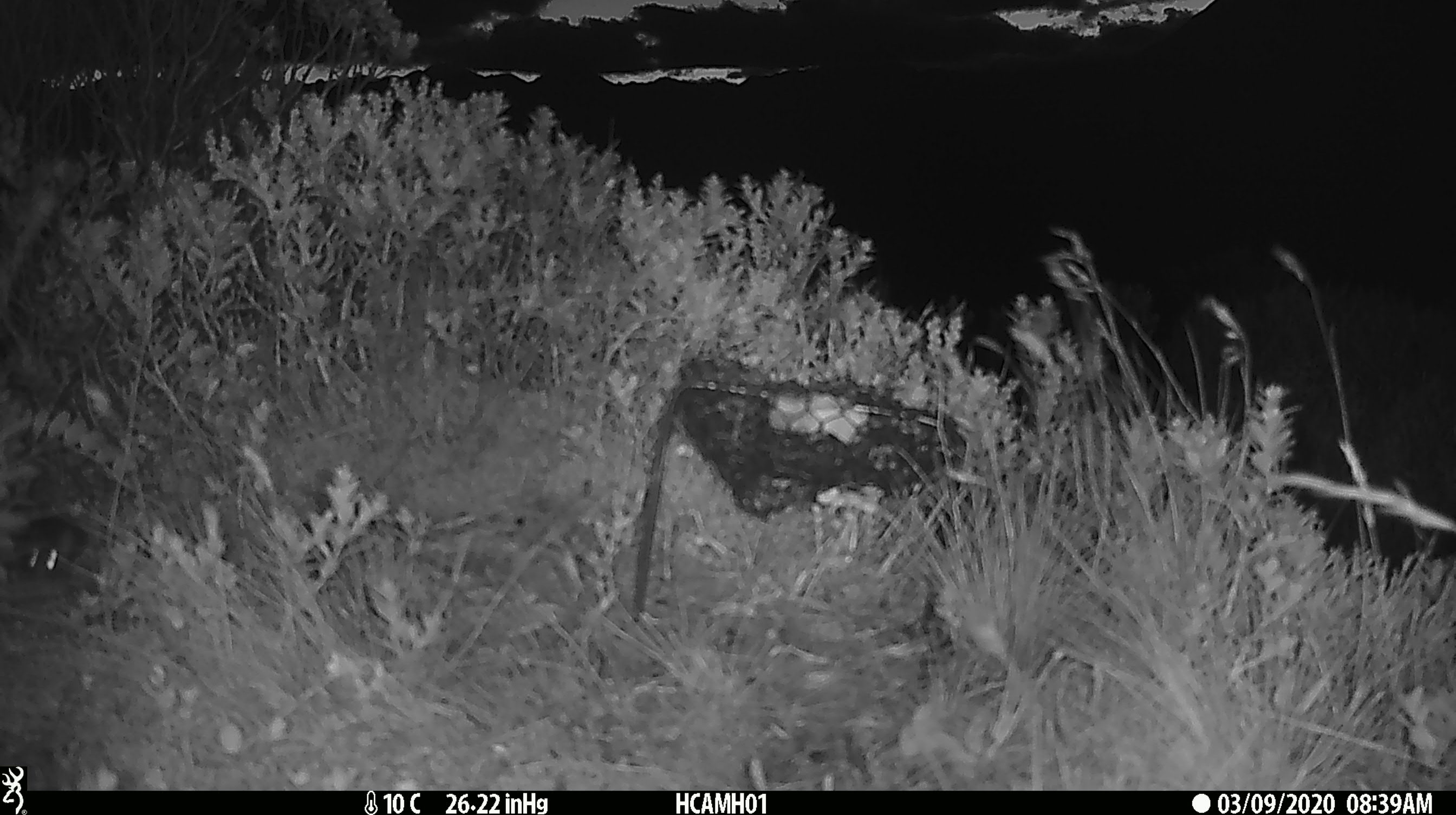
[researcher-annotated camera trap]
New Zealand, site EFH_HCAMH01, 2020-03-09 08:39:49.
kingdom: Animalia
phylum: Chordata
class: Mammalia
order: Rodentia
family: Muridae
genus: Mus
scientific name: Mus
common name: mouse